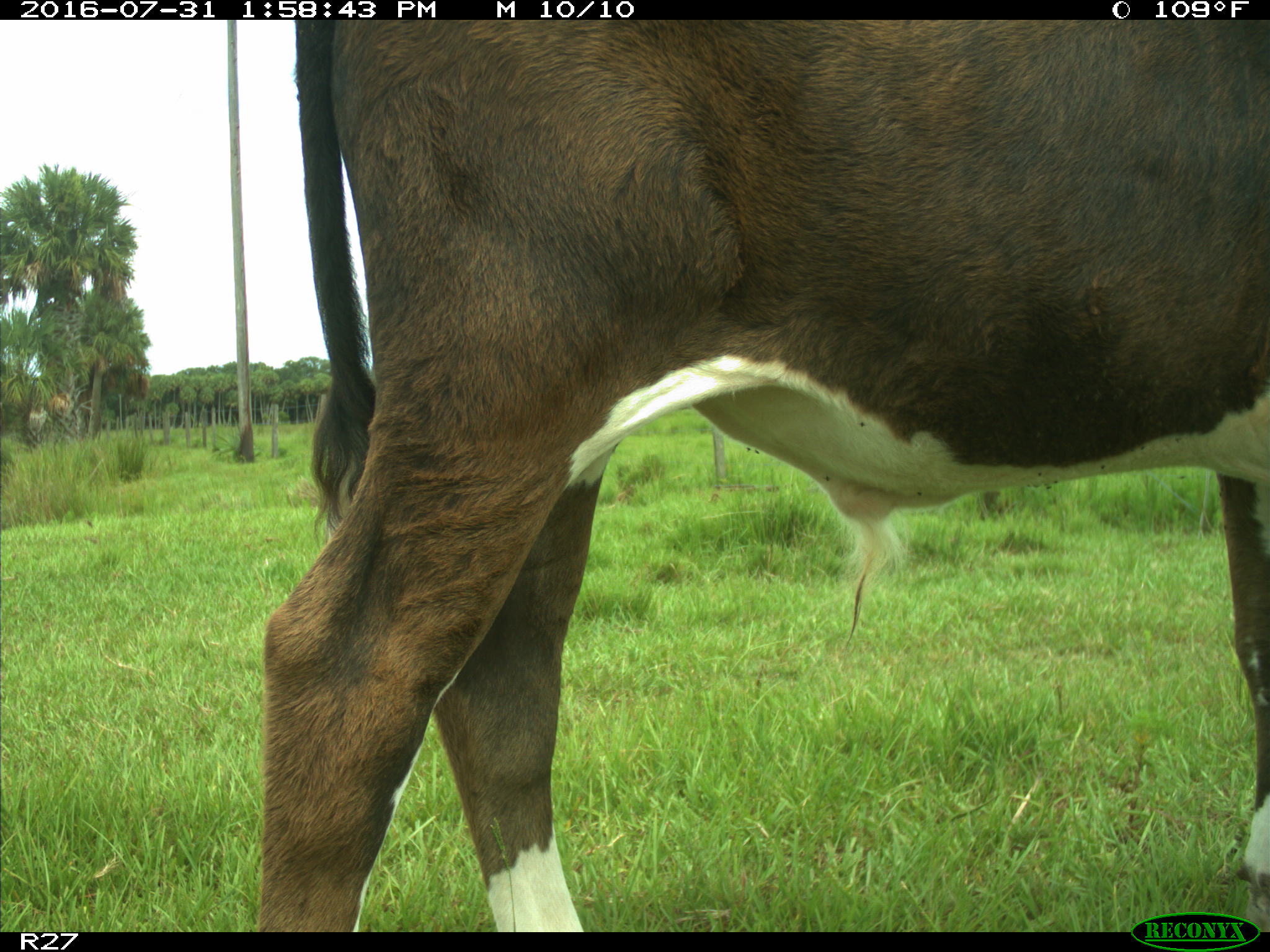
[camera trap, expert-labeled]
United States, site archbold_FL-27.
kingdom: Animalia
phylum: Chordata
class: Mammalia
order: Artiodactyla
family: Bovidae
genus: Bos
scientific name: Bos taurus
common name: domestic cow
Bos taurus (domestic cow).